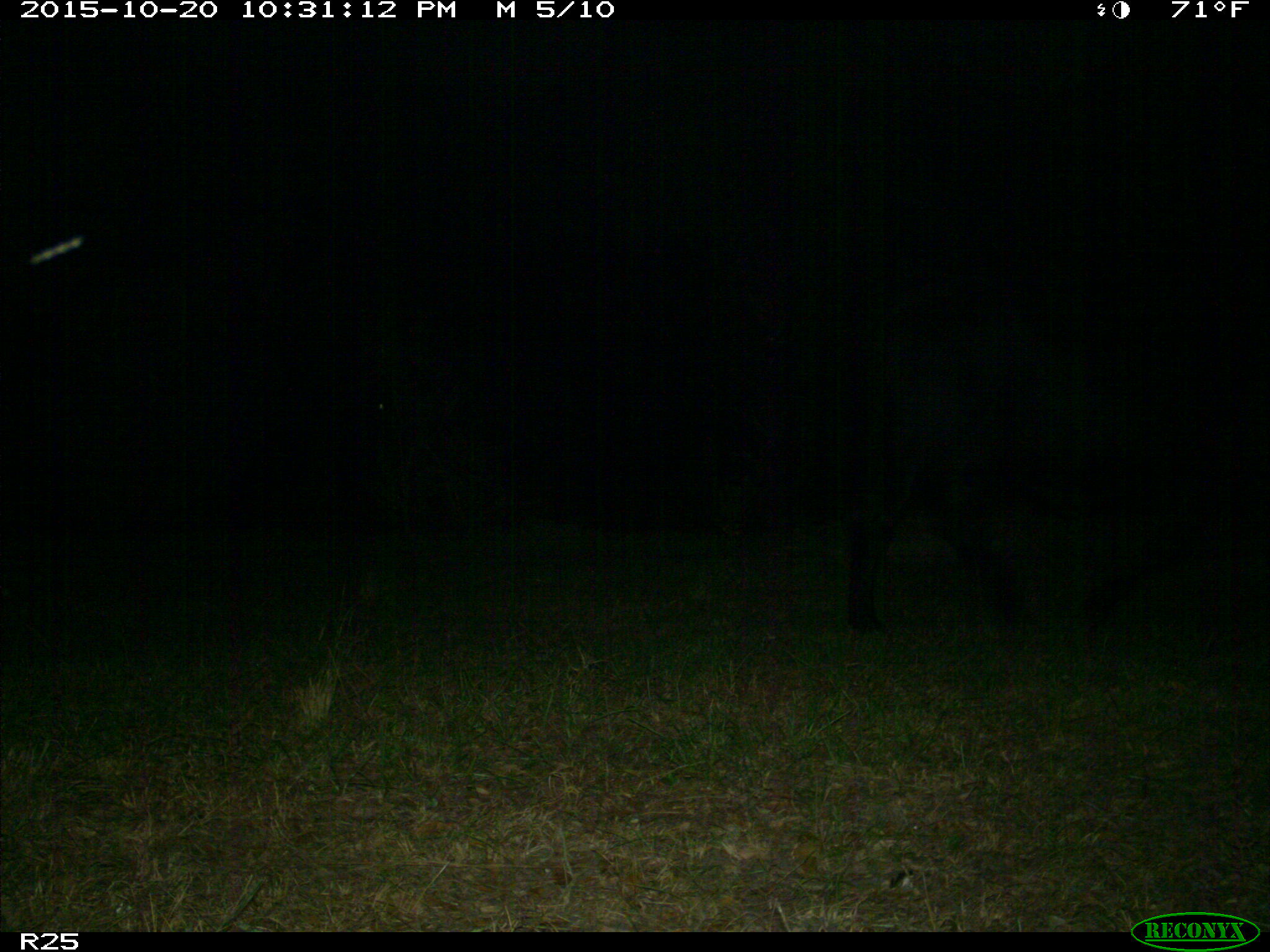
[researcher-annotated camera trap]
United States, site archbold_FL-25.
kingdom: Animalia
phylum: Chordata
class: Mammalia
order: Artiodactyla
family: Bovidae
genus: Bos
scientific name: Bos taurus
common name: domestic cow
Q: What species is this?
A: Bos taurus (domestic cow).